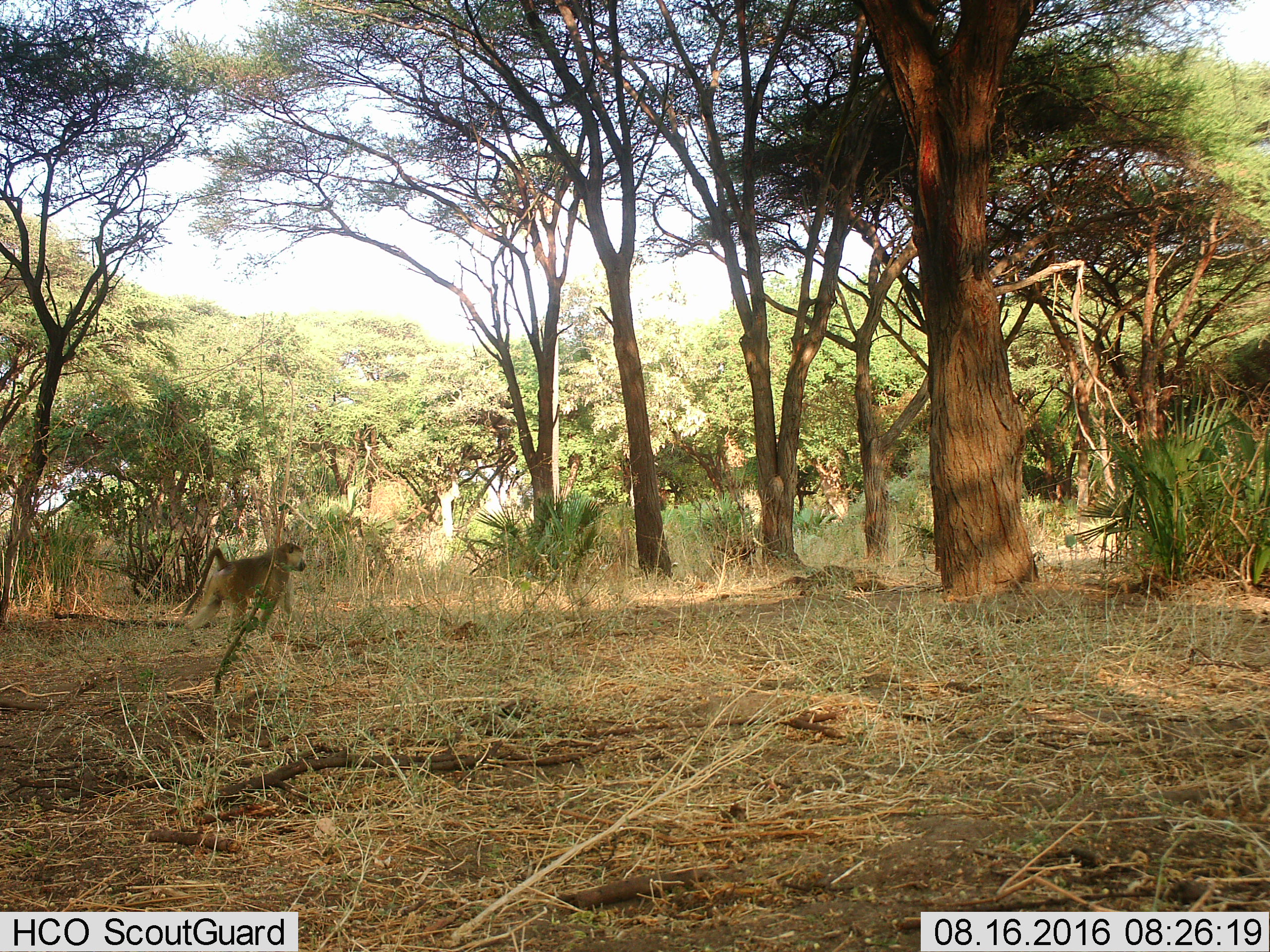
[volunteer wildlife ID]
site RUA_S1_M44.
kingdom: Animalia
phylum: Chordata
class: Mammalia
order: Primates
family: Cercopithecidae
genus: Papio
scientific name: Papio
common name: baboon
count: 1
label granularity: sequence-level